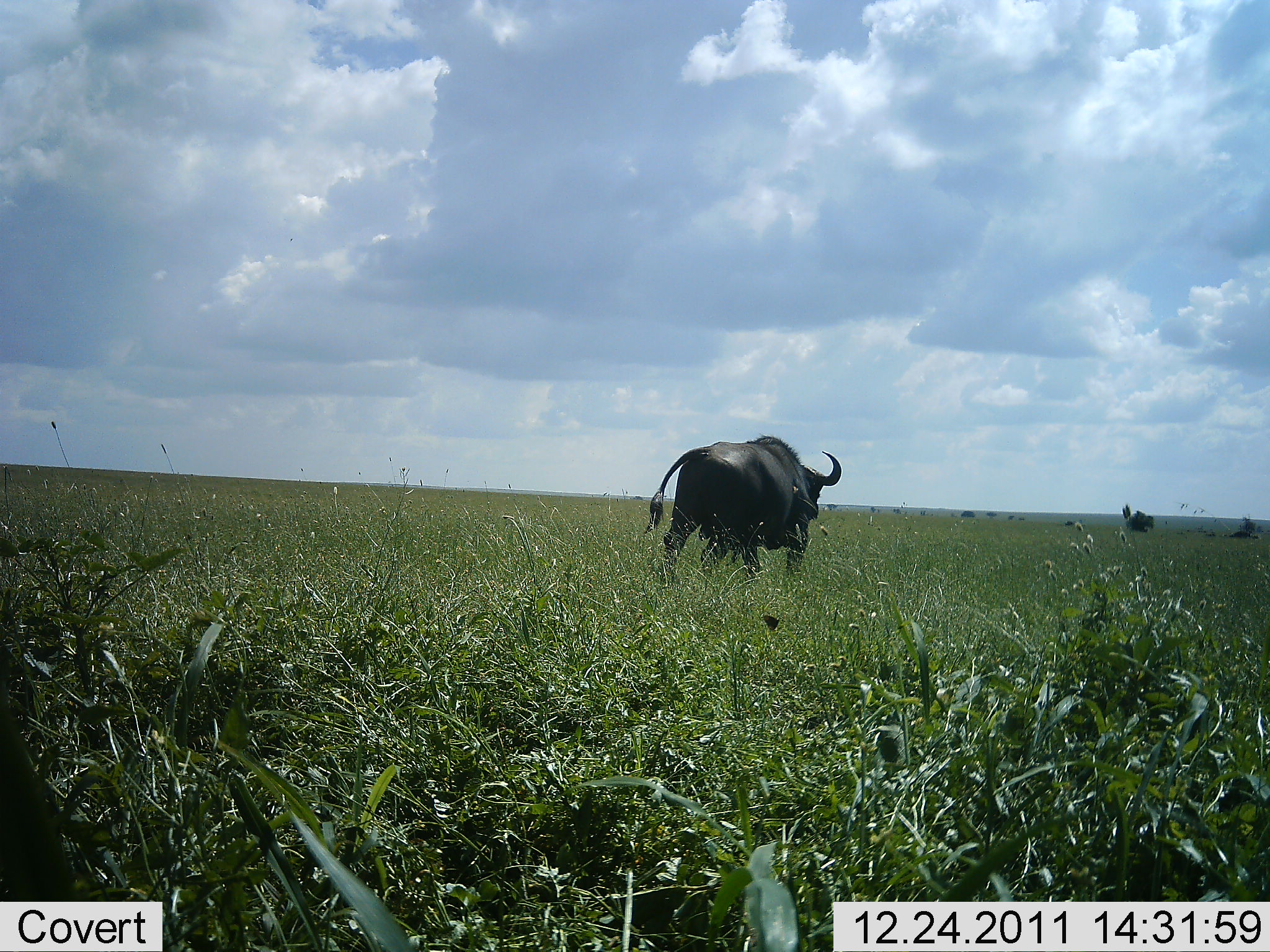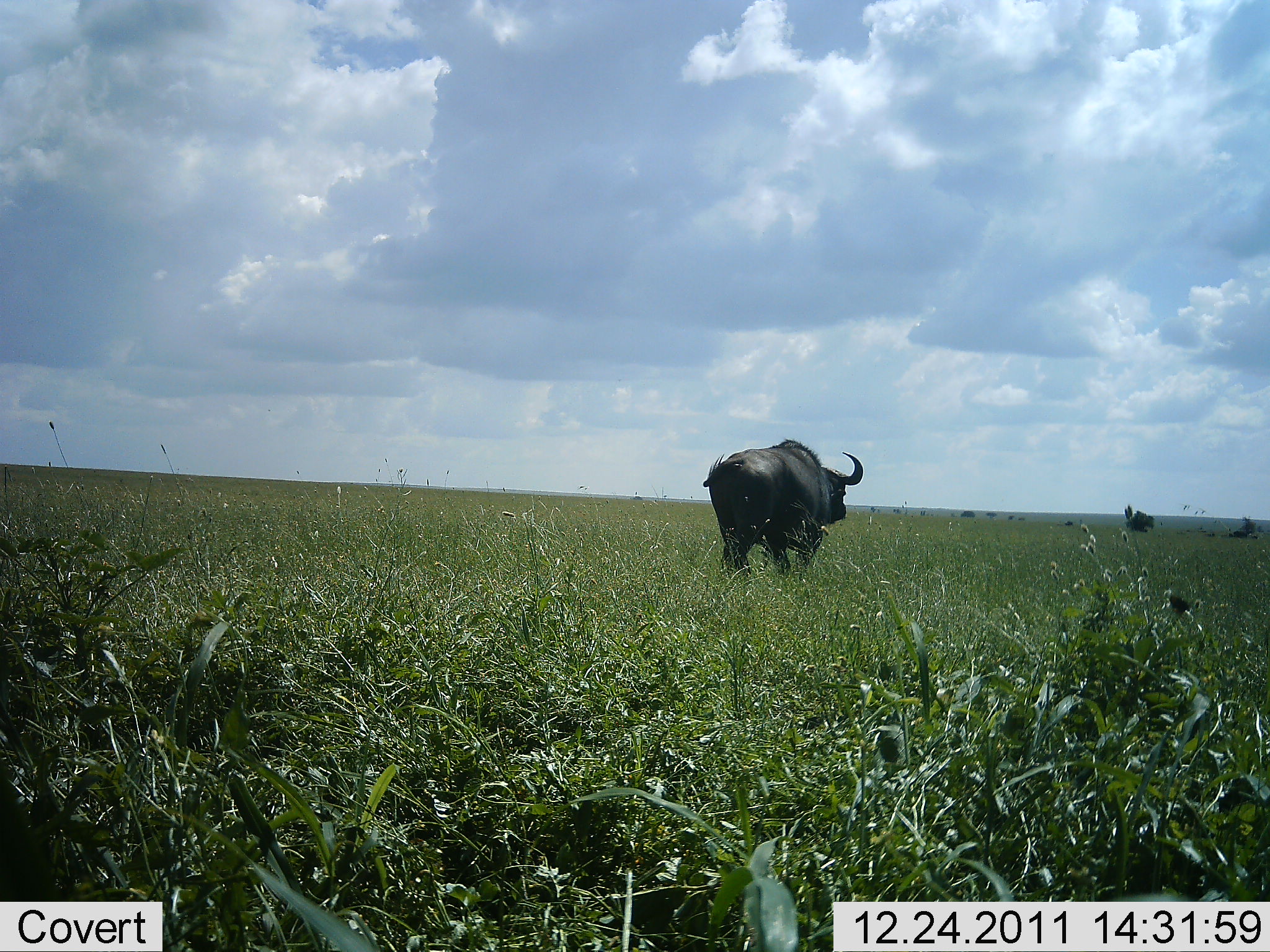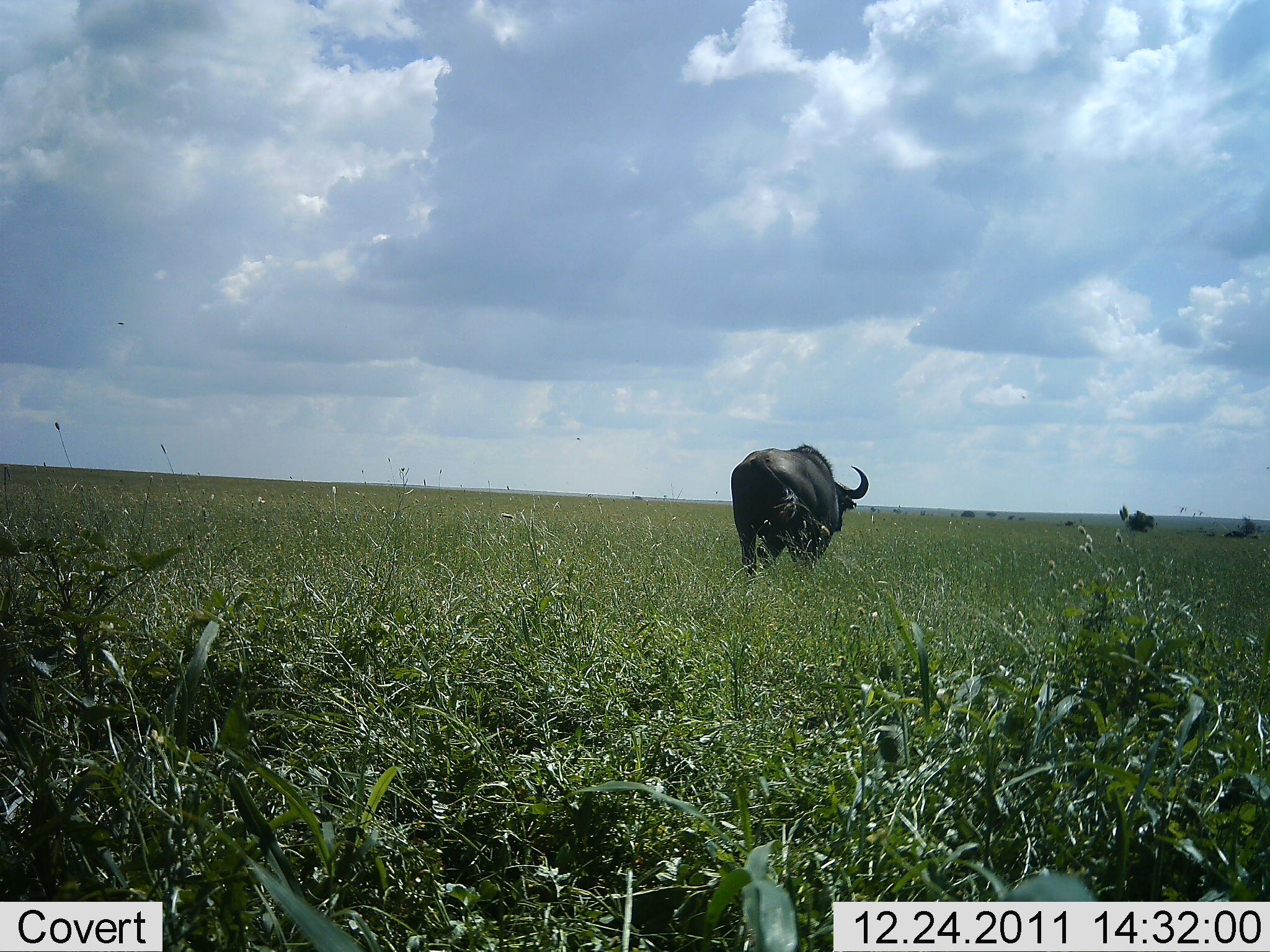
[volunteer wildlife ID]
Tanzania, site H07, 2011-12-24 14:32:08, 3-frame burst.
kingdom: Animalia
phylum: Chordata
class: Mammalia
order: Artiodactyla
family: Bovidae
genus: Syncerus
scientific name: Syncerus caffer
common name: cape buffalo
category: buffalo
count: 1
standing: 5%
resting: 0%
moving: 95%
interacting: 0%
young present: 0%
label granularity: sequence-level